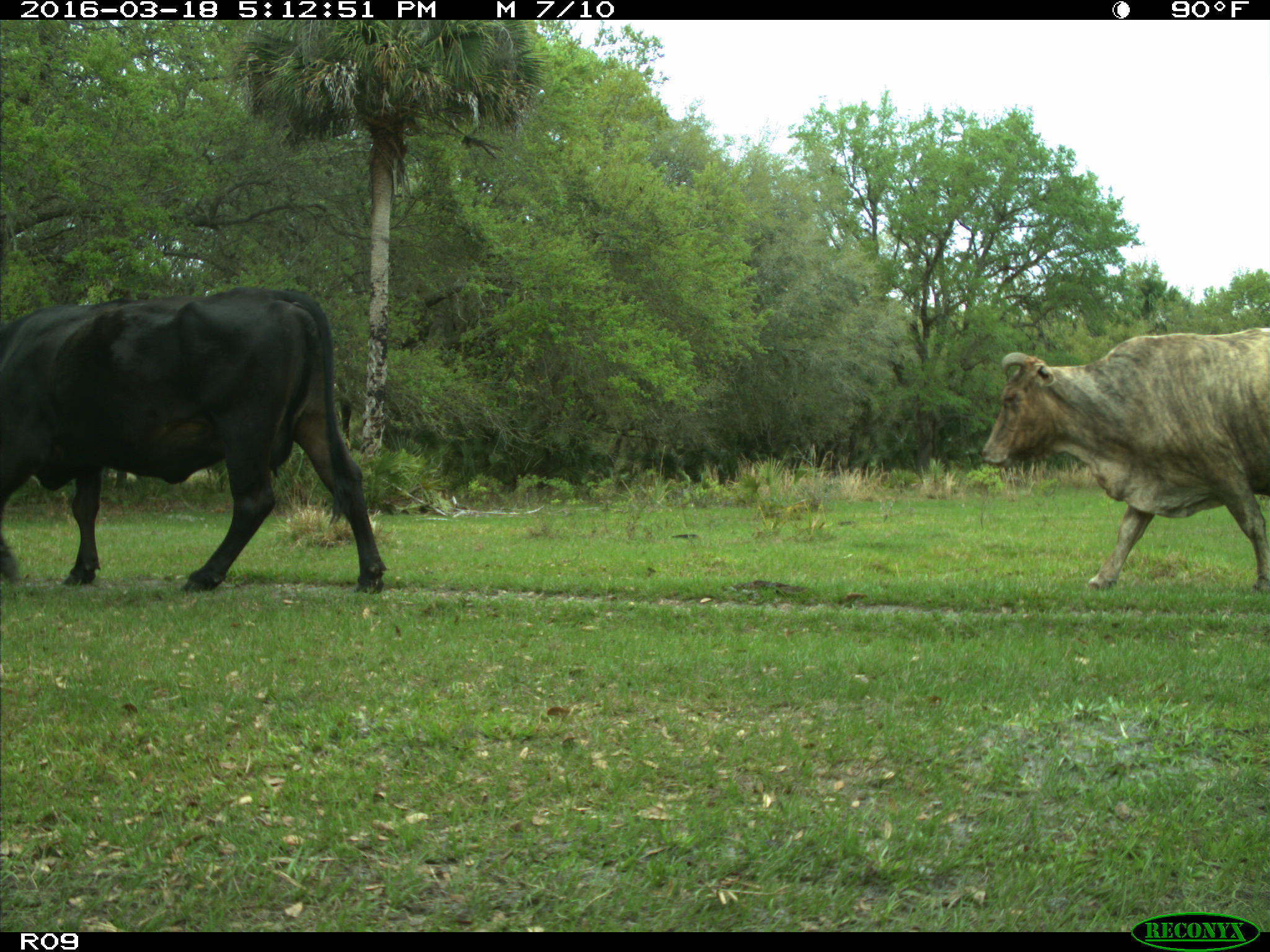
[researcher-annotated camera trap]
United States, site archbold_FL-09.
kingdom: Animalia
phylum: Chordata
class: Mammalia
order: Artiodactyla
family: Bovidae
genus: Bos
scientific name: Bos taurus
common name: domestic cow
Bos taurus (domestic cow).